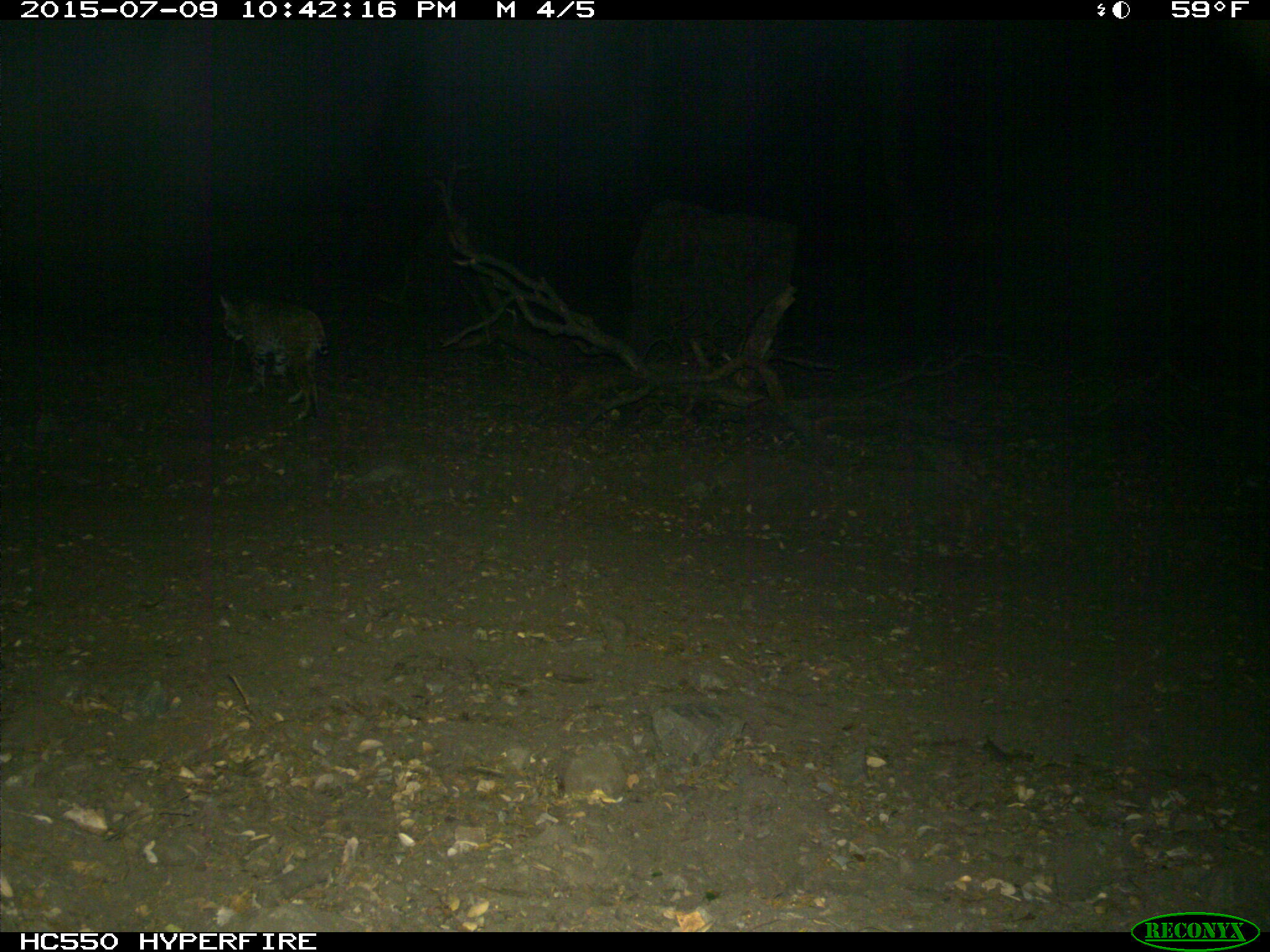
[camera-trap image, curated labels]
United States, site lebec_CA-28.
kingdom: Animalia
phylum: Chordata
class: Mammalia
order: Carnivora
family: Felidae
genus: Lynx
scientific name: Lynx rufus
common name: bobcat